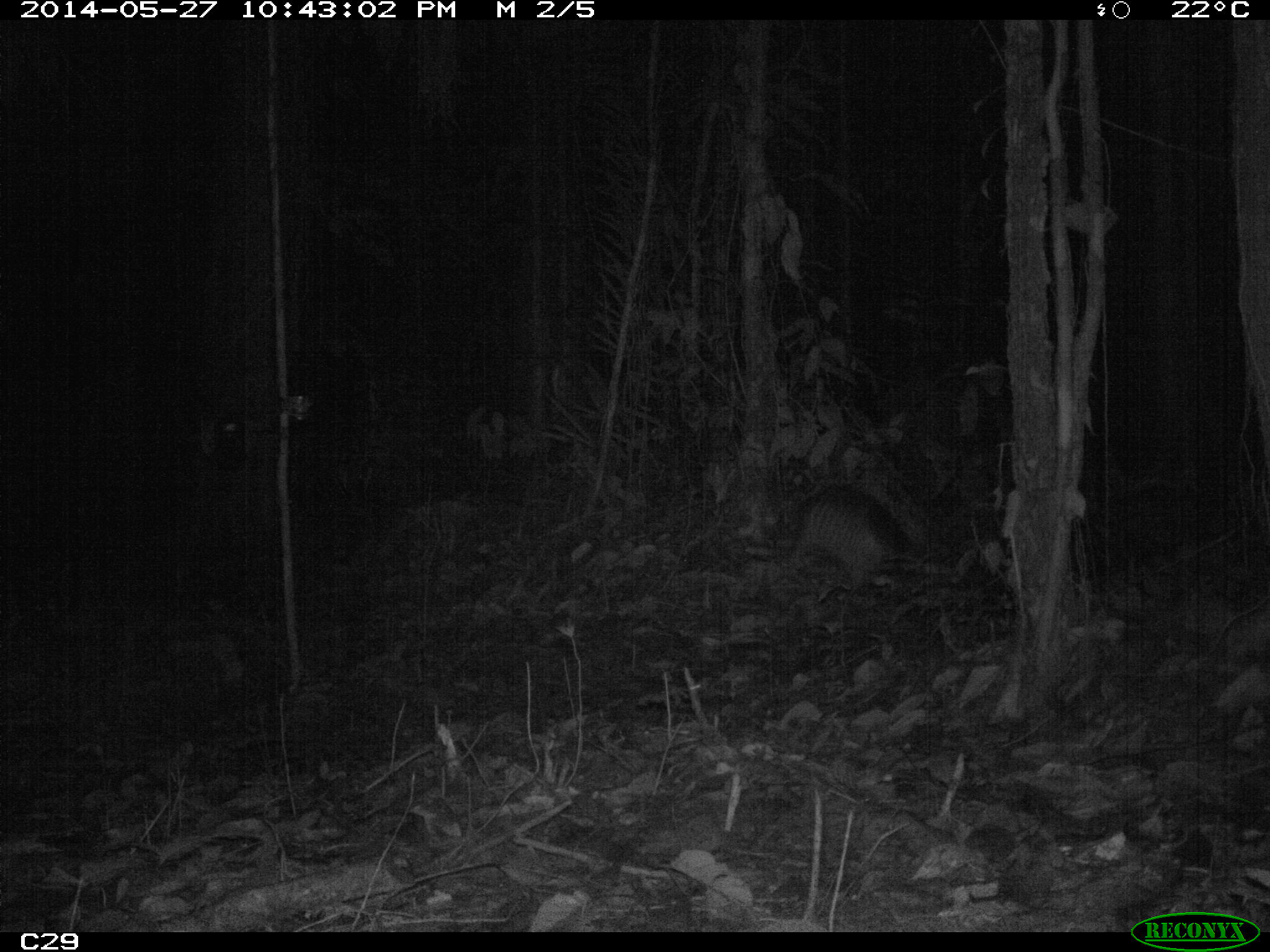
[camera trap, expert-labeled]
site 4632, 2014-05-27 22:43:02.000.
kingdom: Animalia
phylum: Chordata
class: Mammalia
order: Cingulata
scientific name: Cingulata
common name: armadillo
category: unknown armadillo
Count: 1.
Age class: adult.